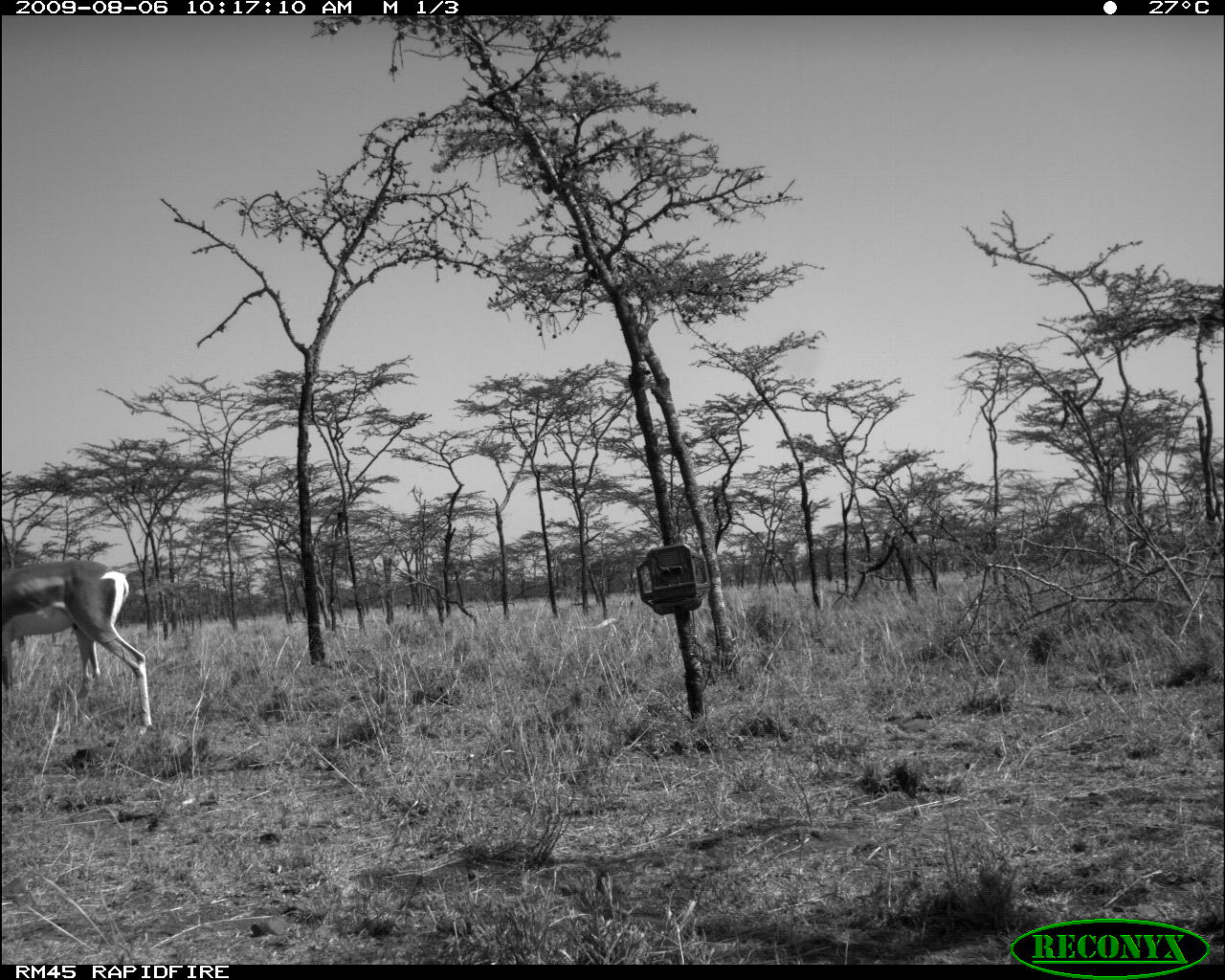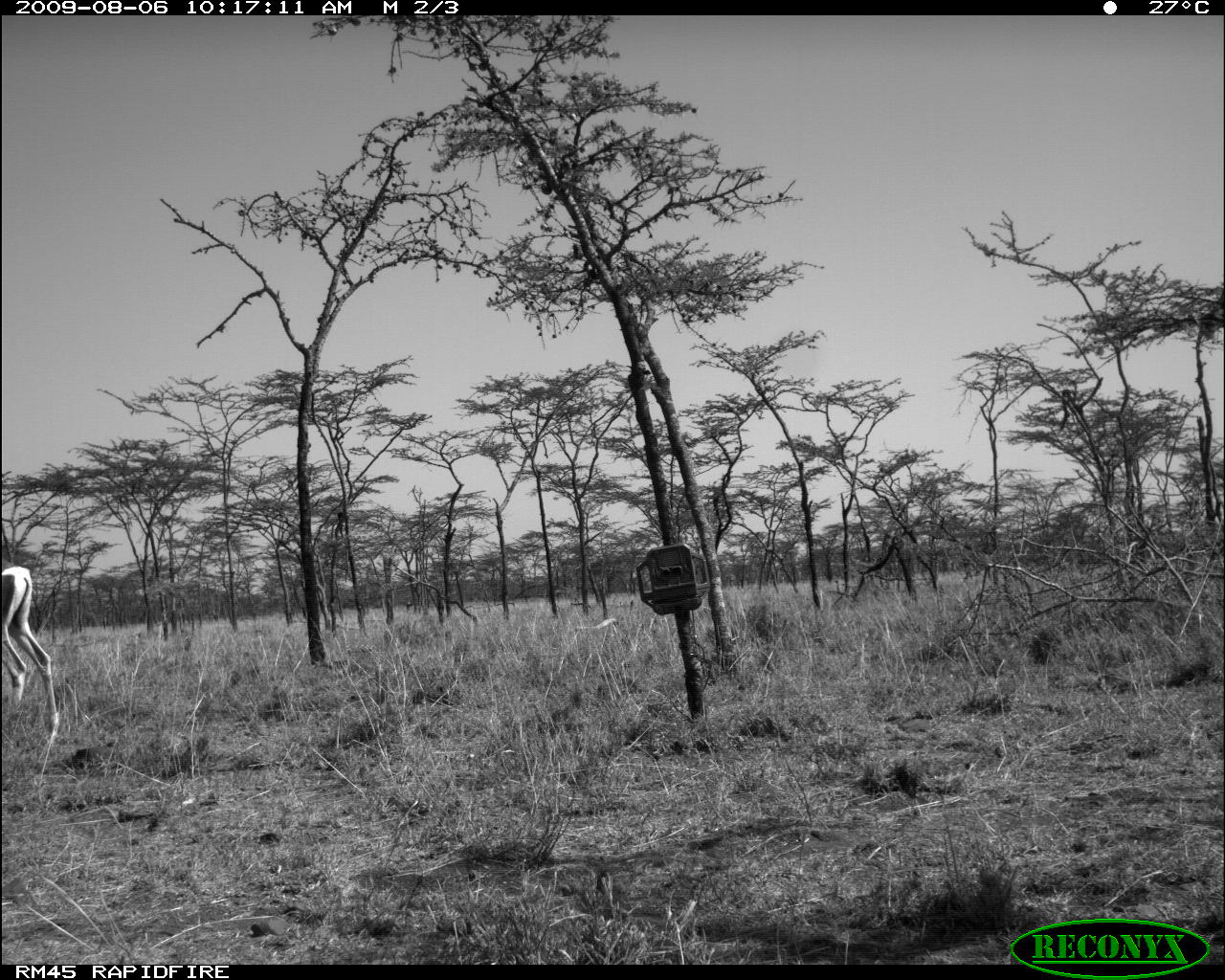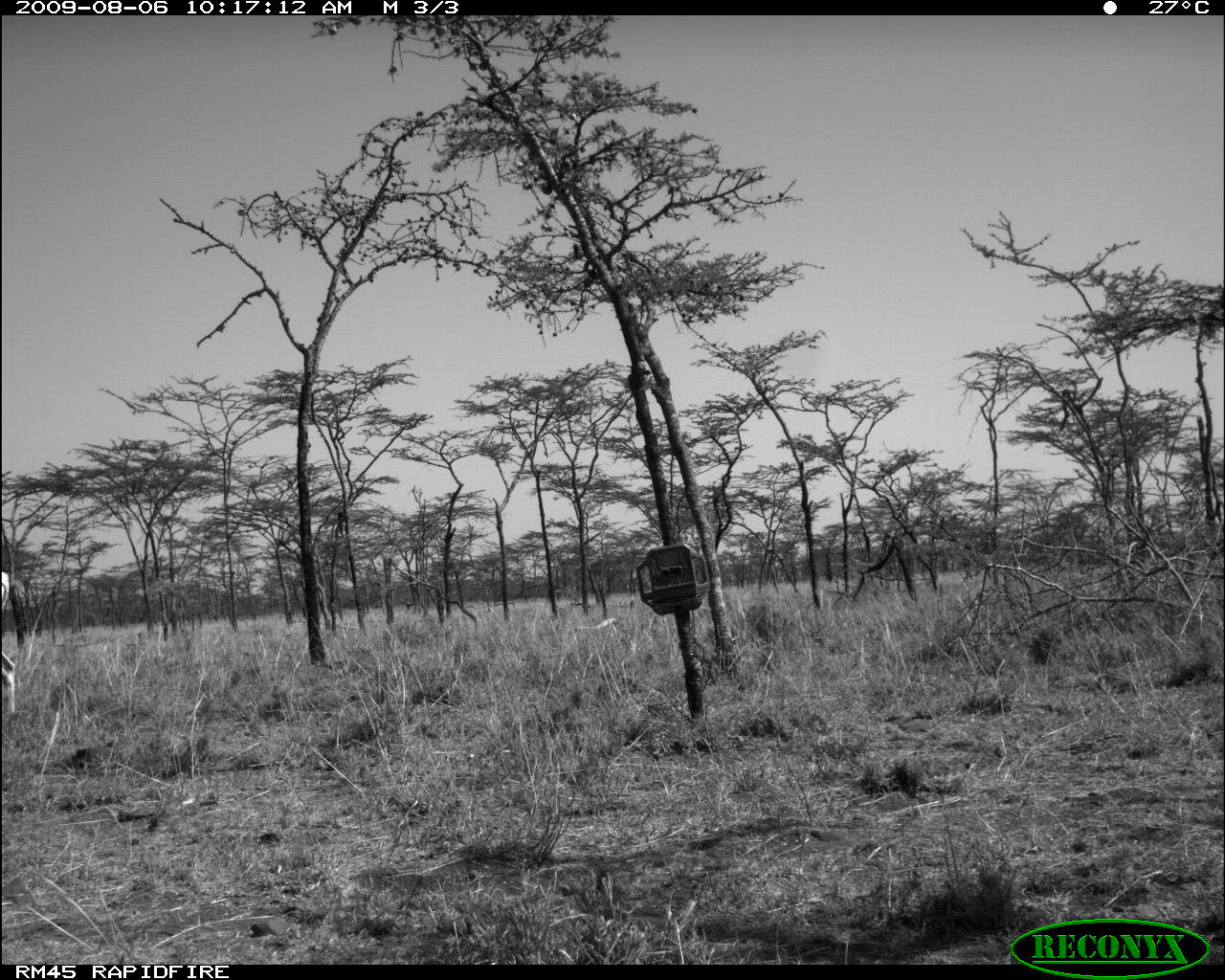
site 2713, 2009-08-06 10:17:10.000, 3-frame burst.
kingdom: Animalia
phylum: Chordata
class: Mammalia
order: Artiodactyla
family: Bovidae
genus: Nanger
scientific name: Nanger granti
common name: grant's gazelle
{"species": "Nanger granti (grant's gazelle)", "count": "1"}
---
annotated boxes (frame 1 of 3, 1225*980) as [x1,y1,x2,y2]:
nanger granti: [0,559,152,735]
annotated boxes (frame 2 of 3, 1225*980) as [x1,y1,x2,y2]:
nanger granti: [0,559,58,733]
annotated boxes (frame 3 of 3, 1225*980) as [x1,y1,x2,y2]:
nanger granti: [0,571,15,718]